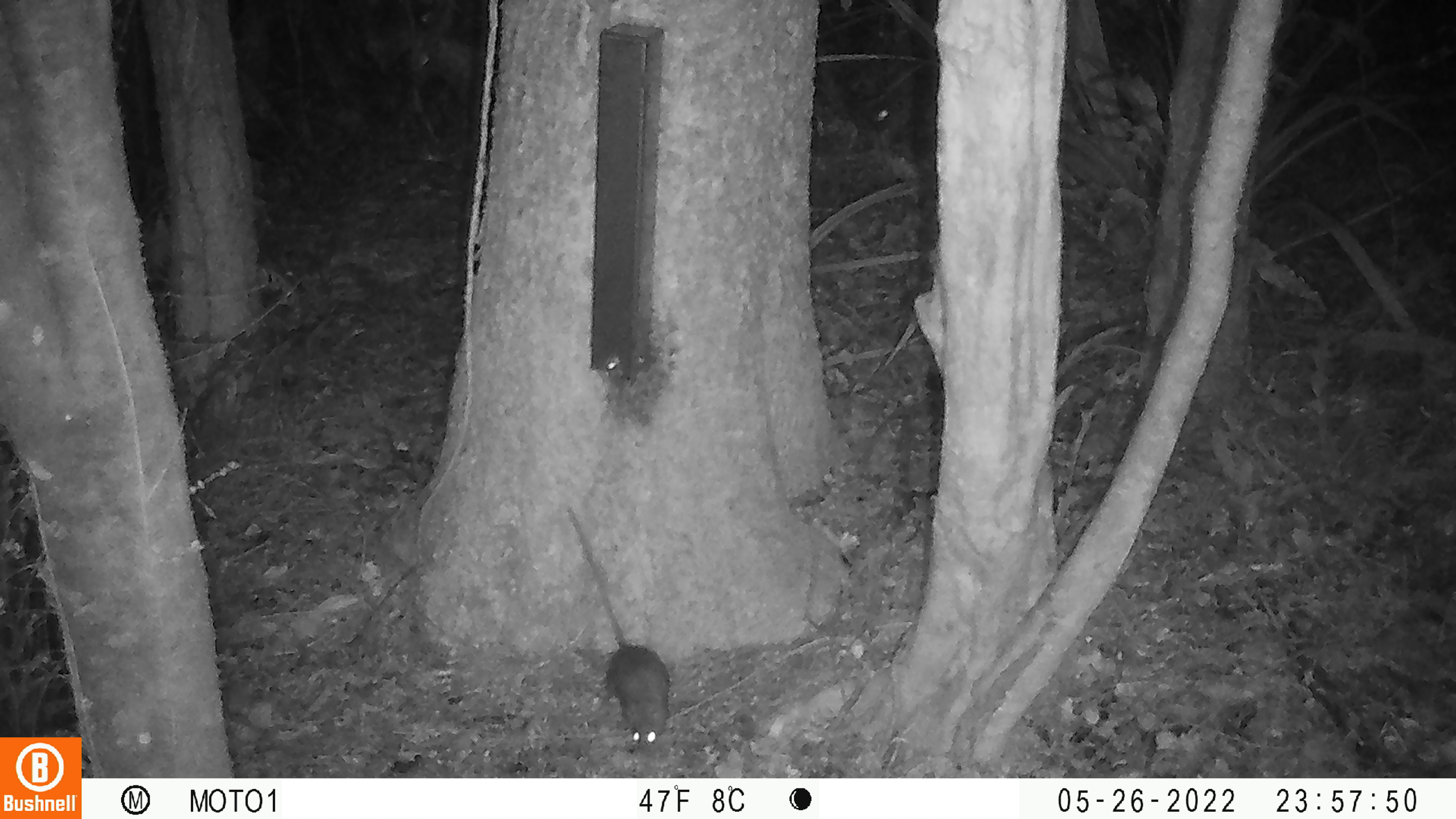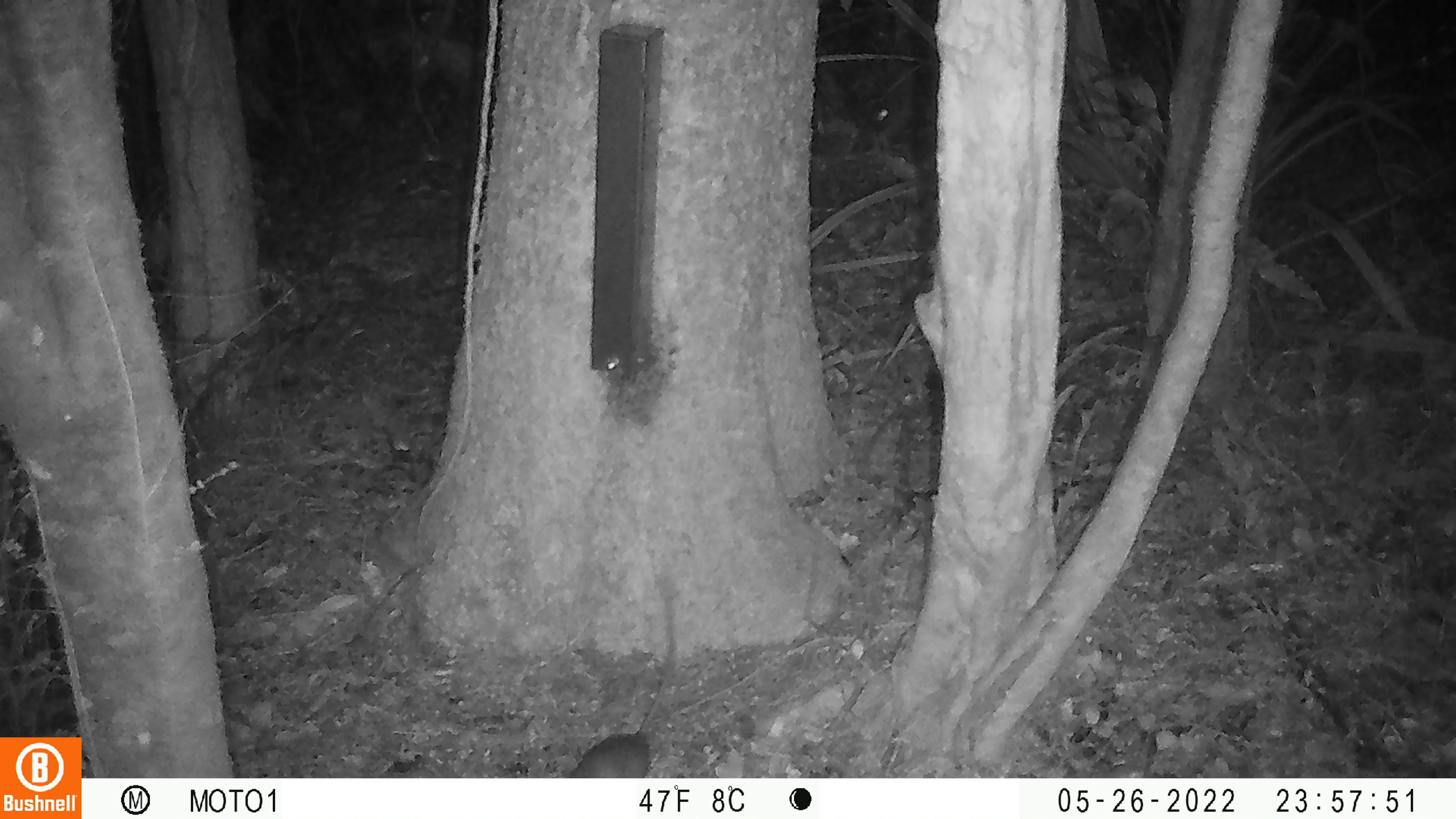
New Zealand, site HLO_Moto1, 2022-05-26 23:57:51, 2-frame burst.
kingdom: Animalia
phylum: Chordata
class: Mammalia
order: Rodentia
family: Muridae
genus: Rattus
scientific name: Rattus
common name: rat